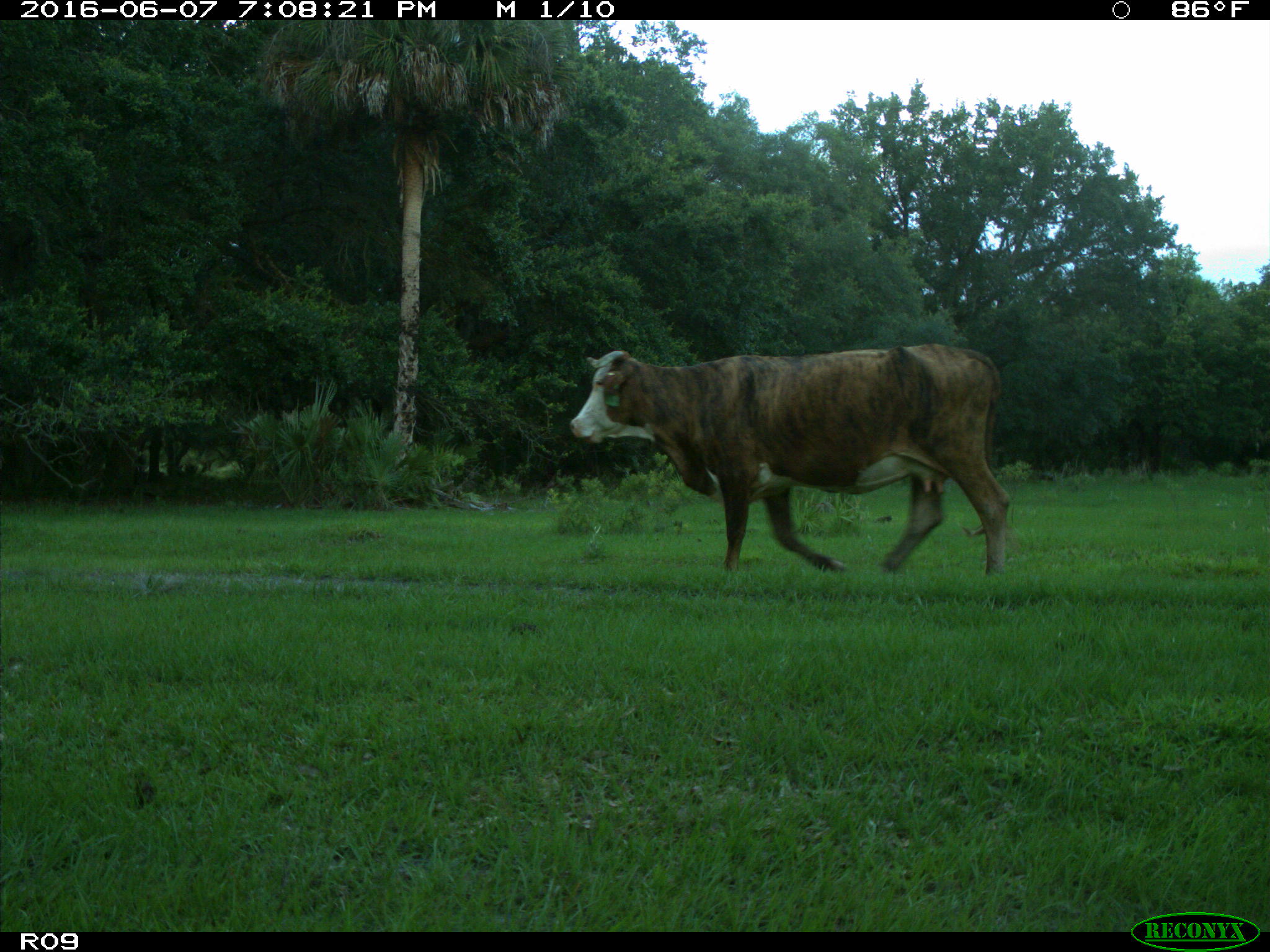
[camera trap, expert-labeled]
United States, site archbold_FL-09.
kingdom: Animalia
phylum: Chordata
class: Mammalia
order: Artiodactyla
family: Bovidae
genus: Bos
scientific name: Bos taurus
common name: domestic cow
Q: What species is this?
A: Bos taurus (domestic cow).